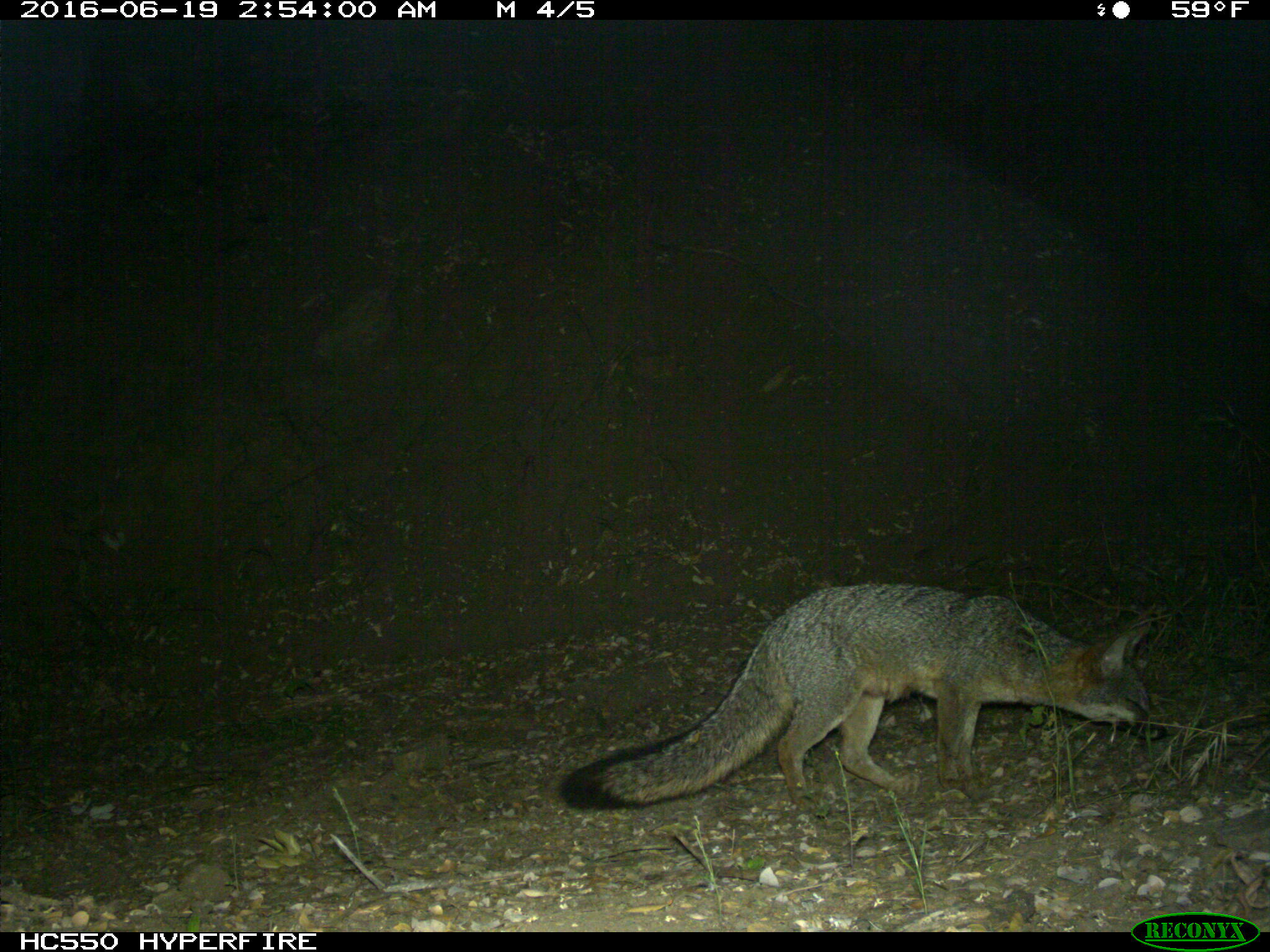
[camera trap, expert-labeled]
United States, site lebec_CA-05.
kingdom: Animalia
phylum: Chordata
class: Mammalia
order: Carnivora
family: Canidae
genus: Urocyon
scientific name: Urocyon cinereoargenteus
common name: gray fox